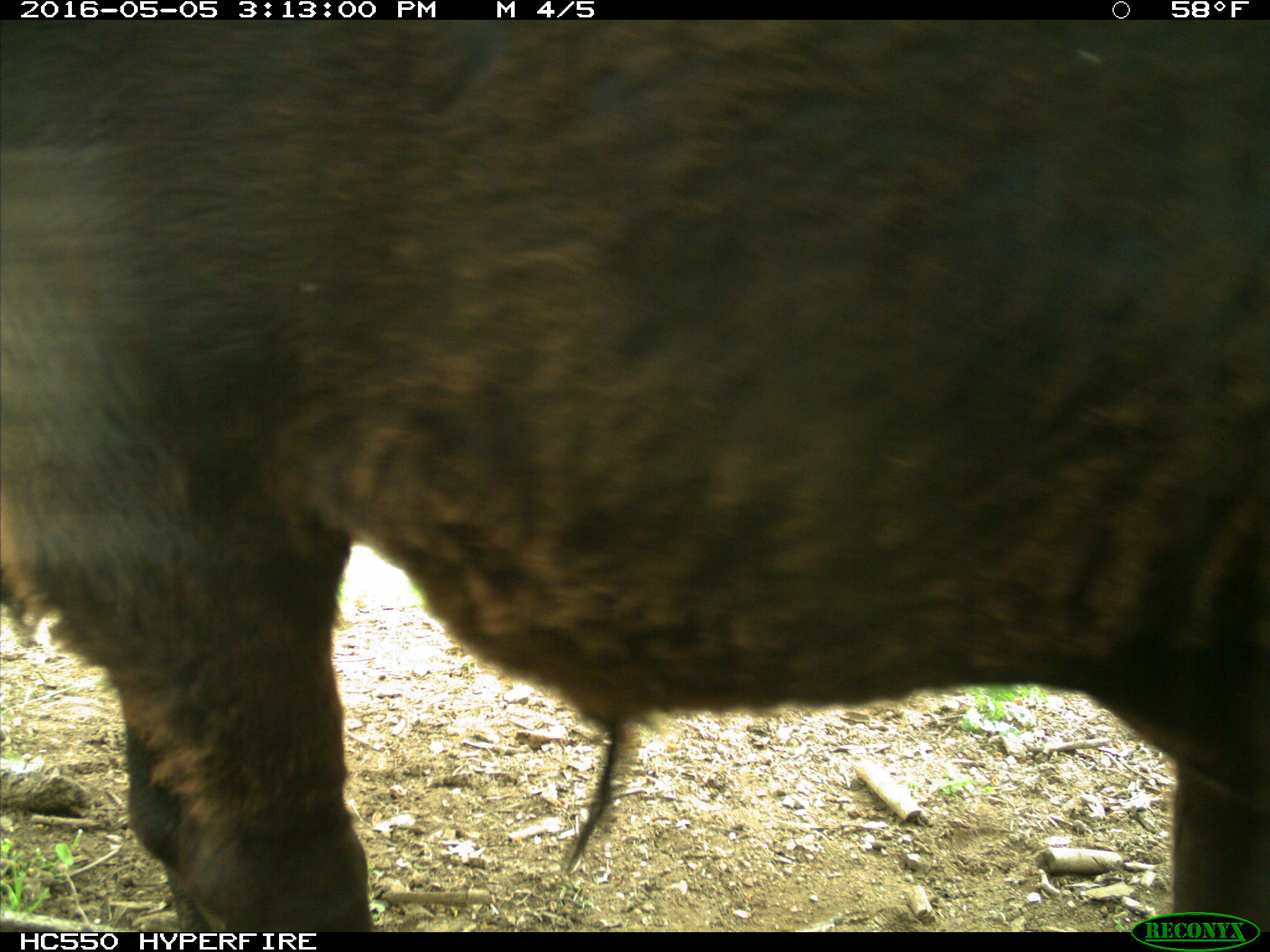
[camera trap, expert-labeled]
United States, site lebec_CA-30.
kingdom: Animalia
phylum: Chordata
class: Mammalia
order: Artiodactyla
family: Bovidae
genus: Bos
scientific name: Bos taurus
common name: domestic cow